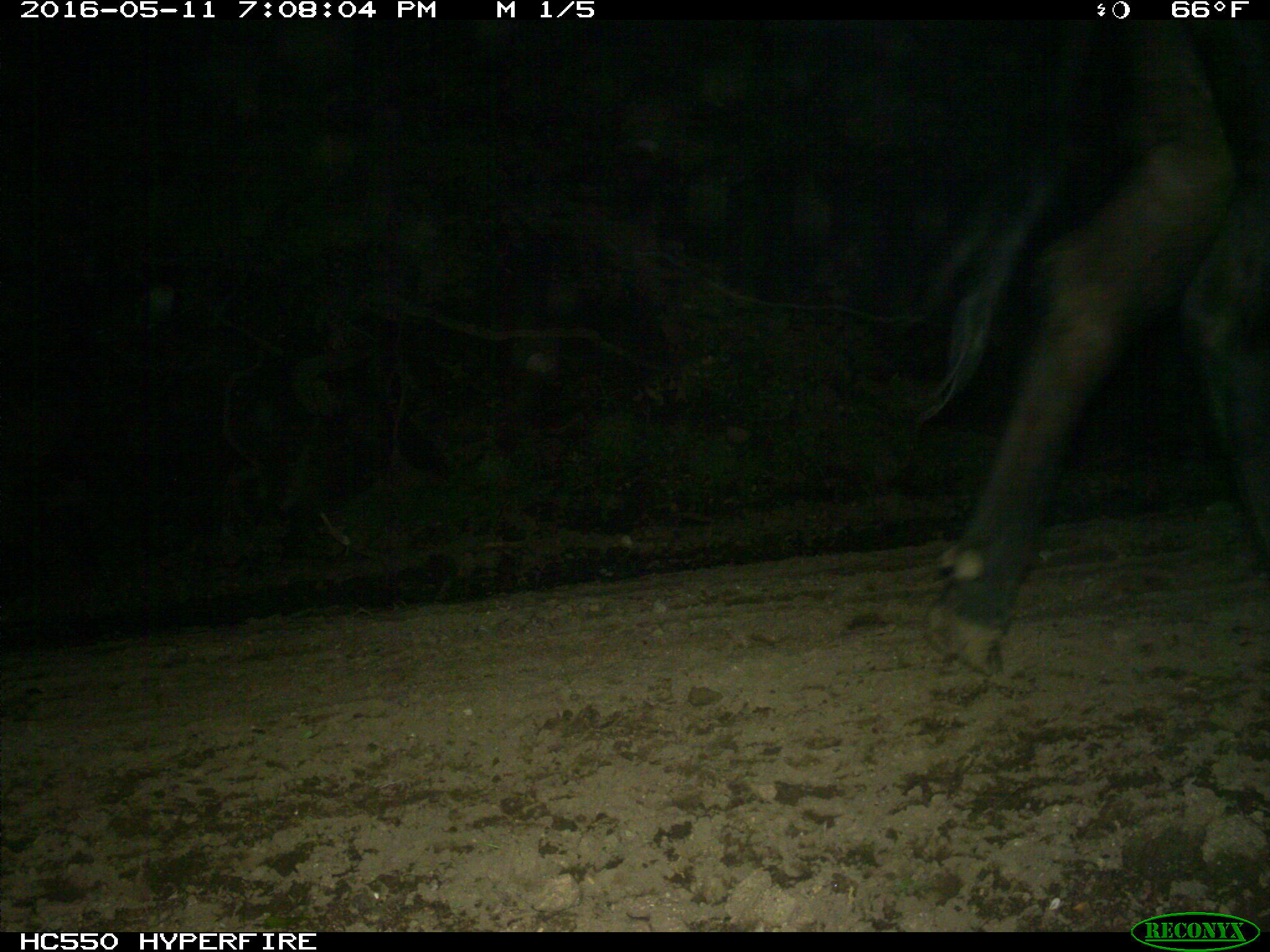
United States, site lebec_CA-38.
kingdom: Animalia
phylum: Chordata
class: Mammalia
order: Artiodactyla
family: Bovidae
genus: Bos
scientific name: Bos taurus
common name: domestic cow